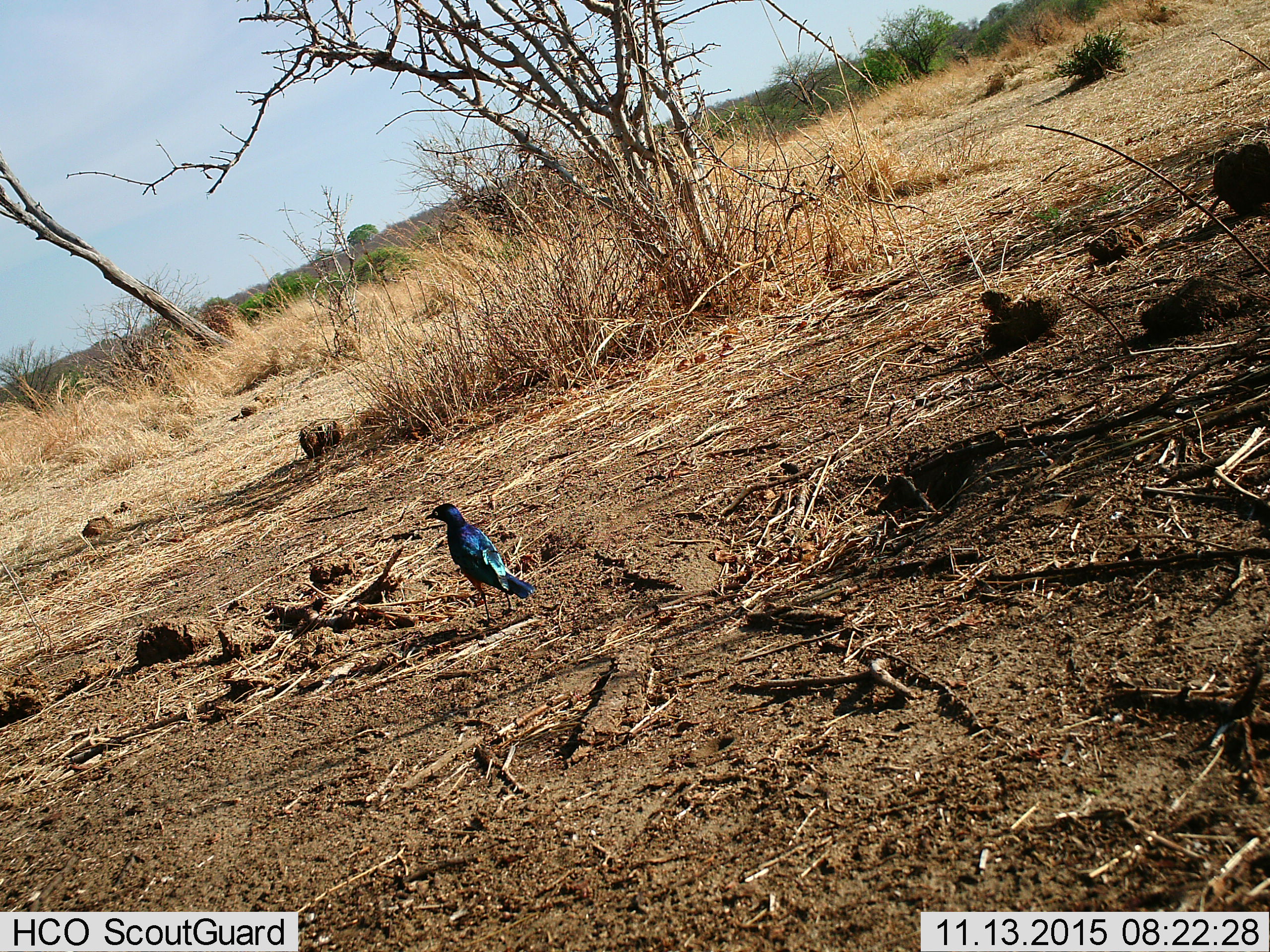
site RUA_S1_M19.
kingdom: Animalia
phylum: Chordata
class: Aves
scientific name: Aves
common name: bird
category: birdother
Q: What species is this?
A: Birdother (bird) (Aves).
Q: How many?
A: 1.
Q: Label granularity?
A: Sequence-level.